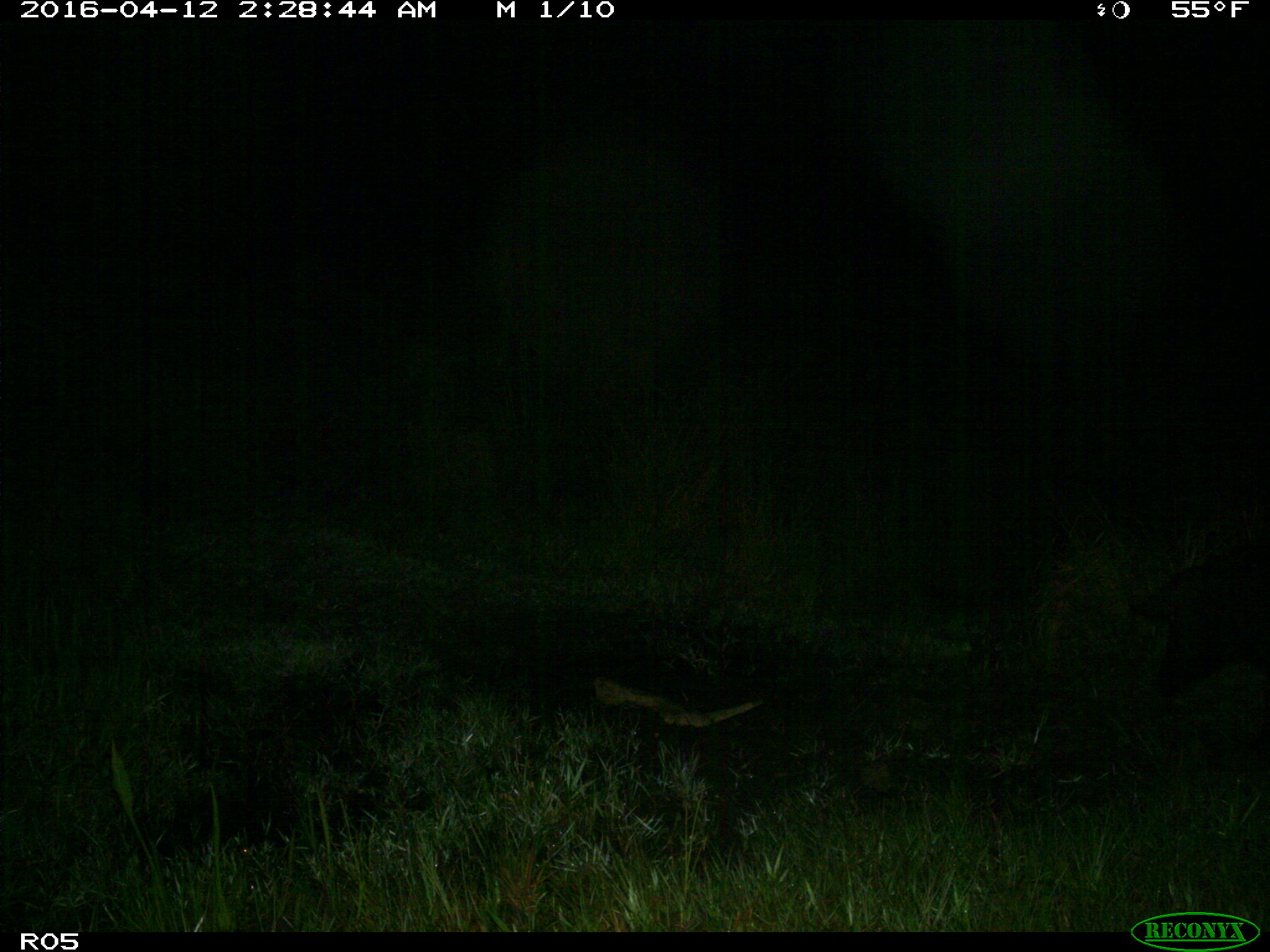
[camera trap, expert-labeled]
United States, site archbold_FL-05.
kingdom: Animalia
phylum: Chordata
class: Mammalia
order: Artiodactyla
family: Suidae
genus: Sus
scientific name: Sus scrofa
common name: wild boar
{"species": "Sus scrofa (wild boar)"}